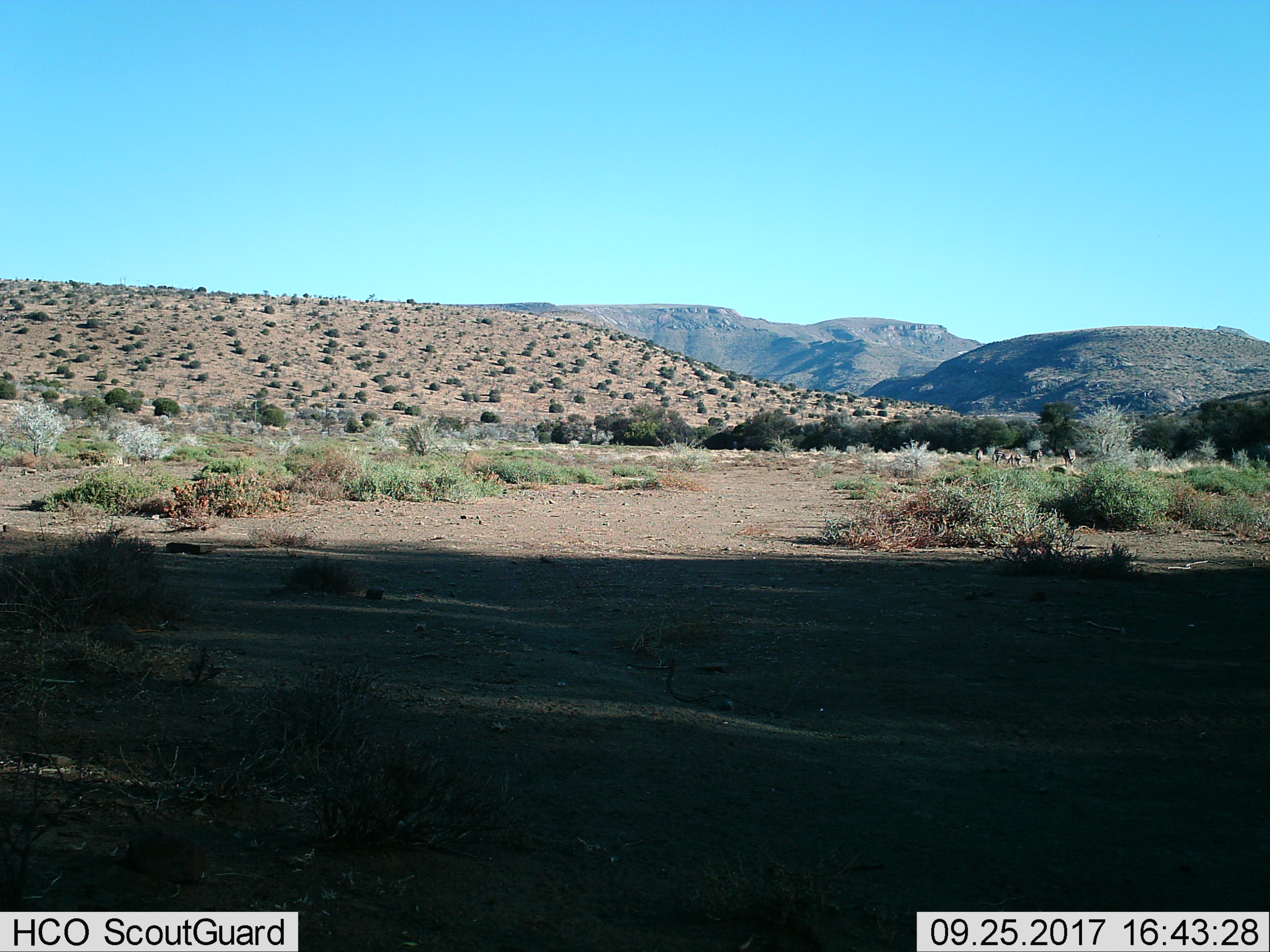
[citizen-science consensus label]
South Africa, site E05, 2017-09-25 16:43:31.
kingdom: Animalia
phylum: Chordata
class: Mammalia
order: Perissodactyla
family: Equidae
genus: Equus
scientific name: Equus zebra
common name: mountain zebra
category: zebramountain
Zebramountain (mountain zebra) (Equus zebra), count 4. Behavior (volunteer vote fractions): standing 25%, resting 0%, moving 0%, interacting 0%. Young present (vote fraction): 0%. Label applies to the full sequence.